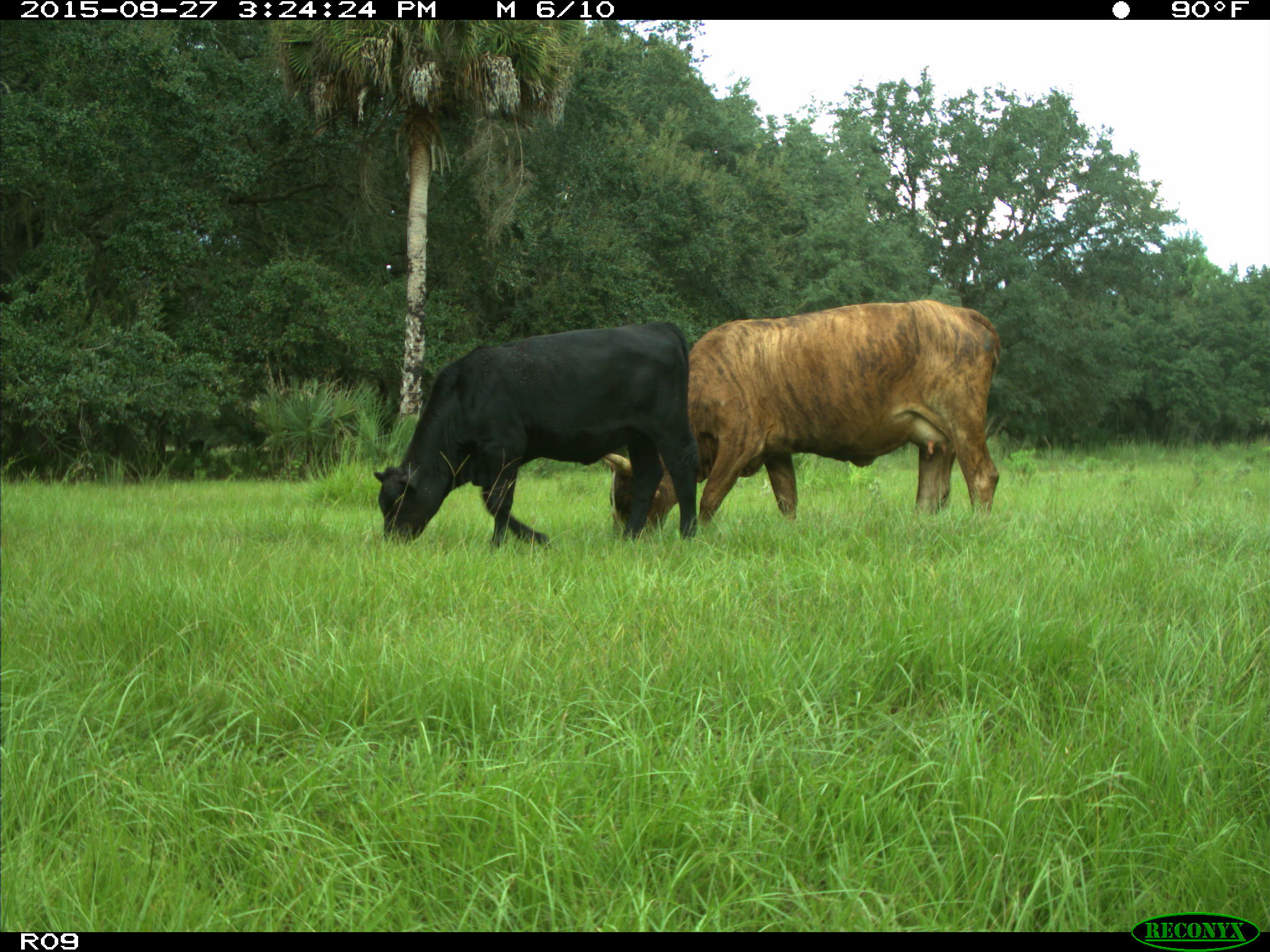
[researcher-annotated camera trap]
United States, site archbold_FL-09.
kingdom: Animalia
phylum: Chordata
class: Mammalia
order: Artiodactyla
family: Bovidae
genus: Bos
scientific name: Bos taurus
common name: domestic cow